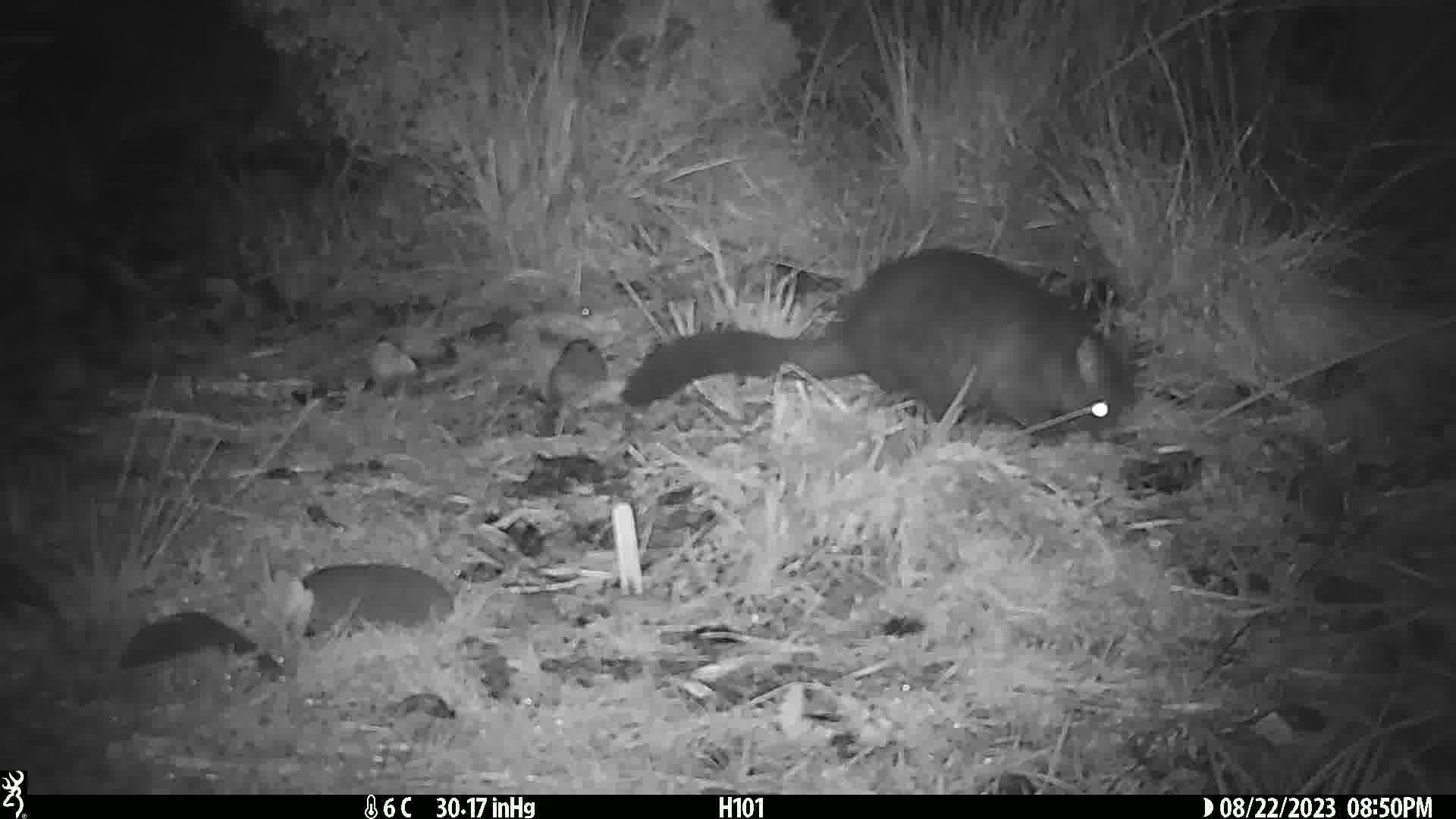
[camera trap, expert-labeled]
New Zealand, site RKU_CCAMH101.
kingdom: Animalia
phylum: Chordata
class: Mammalia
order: Diprotodontia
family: Phalangeridae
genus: Trichosurus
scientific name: Trichosurus vulpecula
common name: common brushtail possum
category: possum